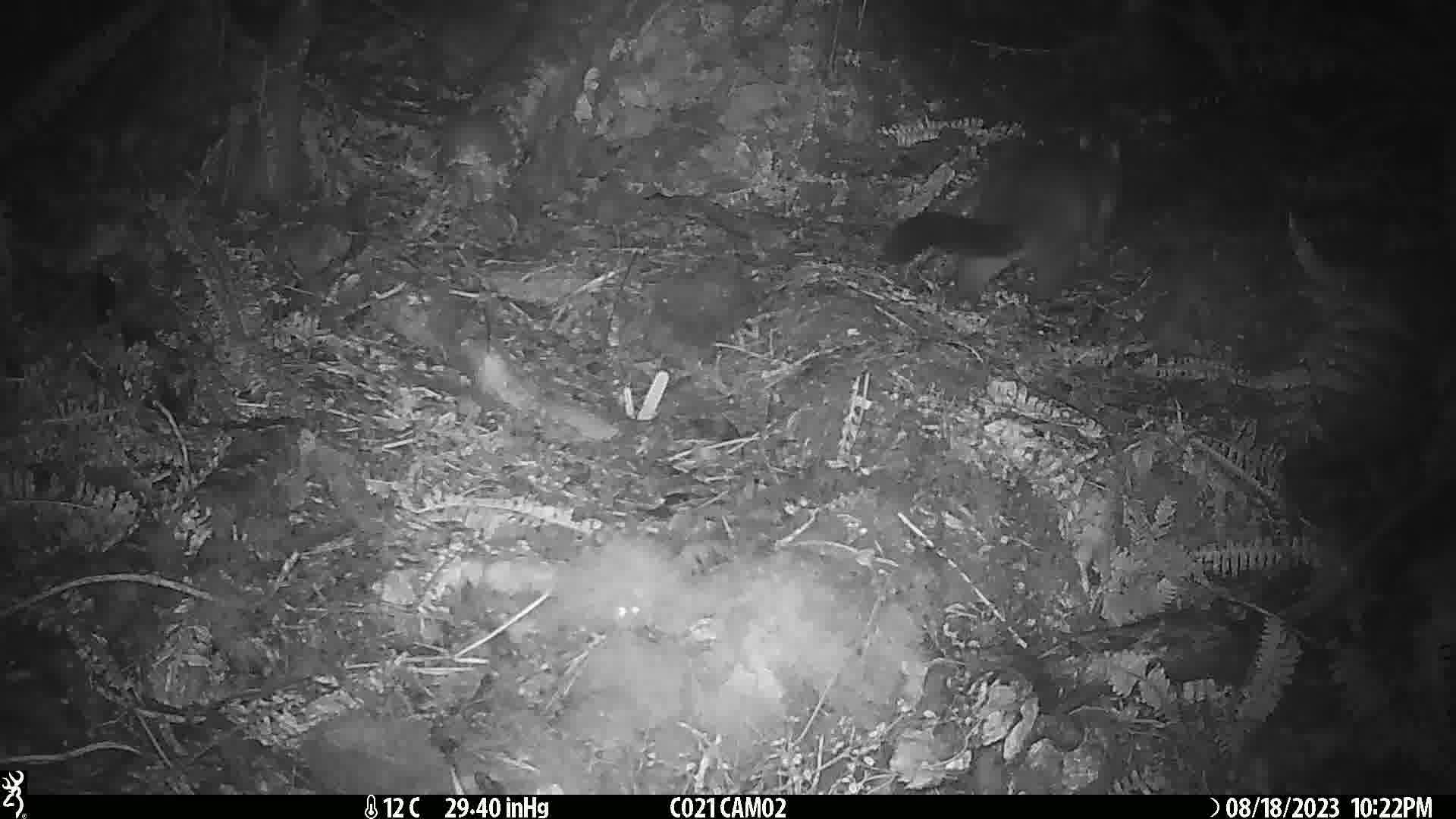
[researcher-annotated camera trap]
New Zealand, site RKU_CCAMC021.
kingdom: Animalia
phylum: Chordata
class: Mammalia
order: Diprotodontia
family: Phalangeridae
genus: Trichosurus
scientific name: Trichosurus vulpecula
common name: common brushtail possum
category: possum